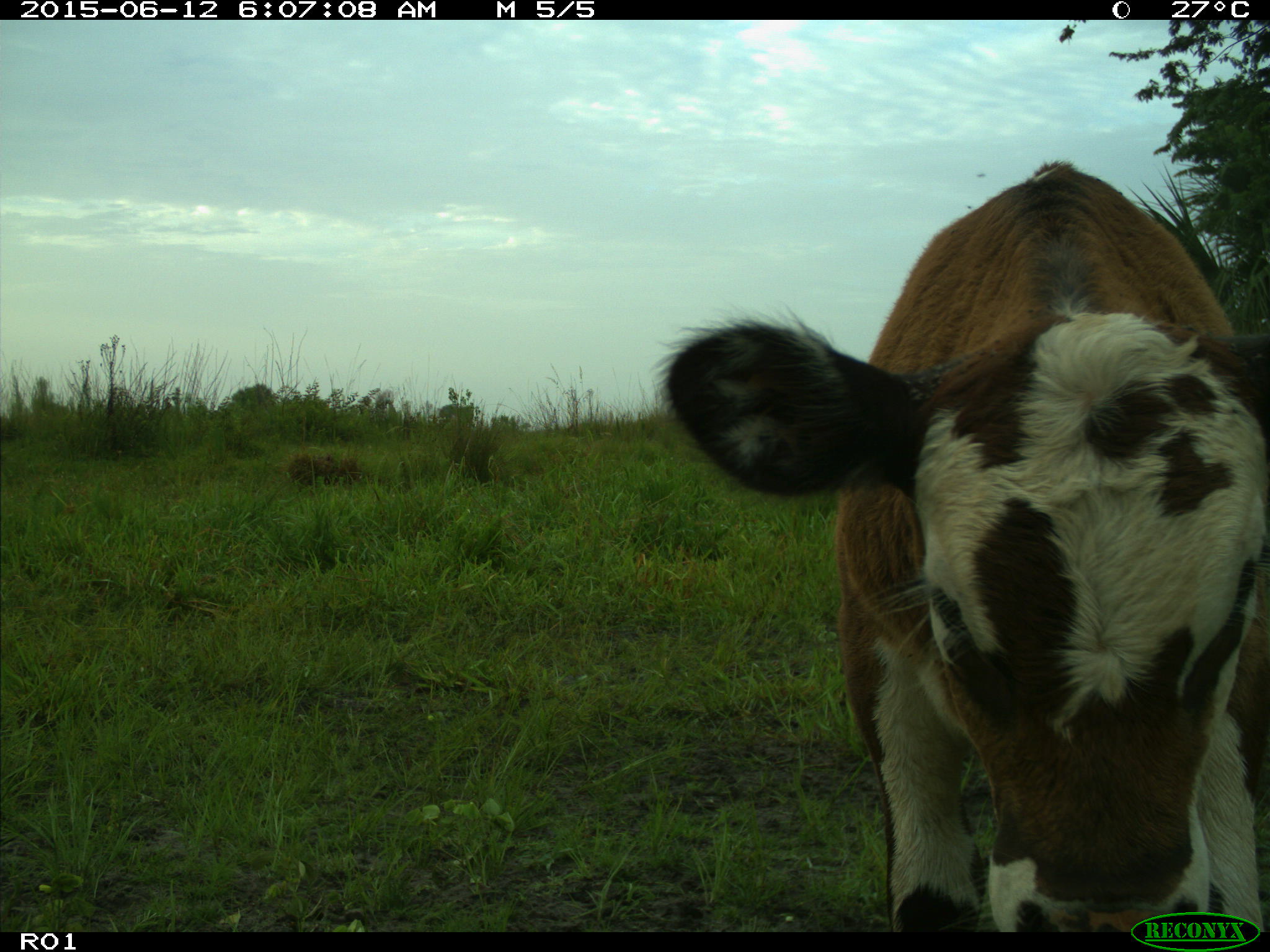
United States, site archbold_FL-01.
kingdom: Animalia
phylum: Chordata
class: Mammalia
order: Artiodactyla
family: Bovidae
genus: Bos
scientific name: Bos taurus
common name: domestic cow